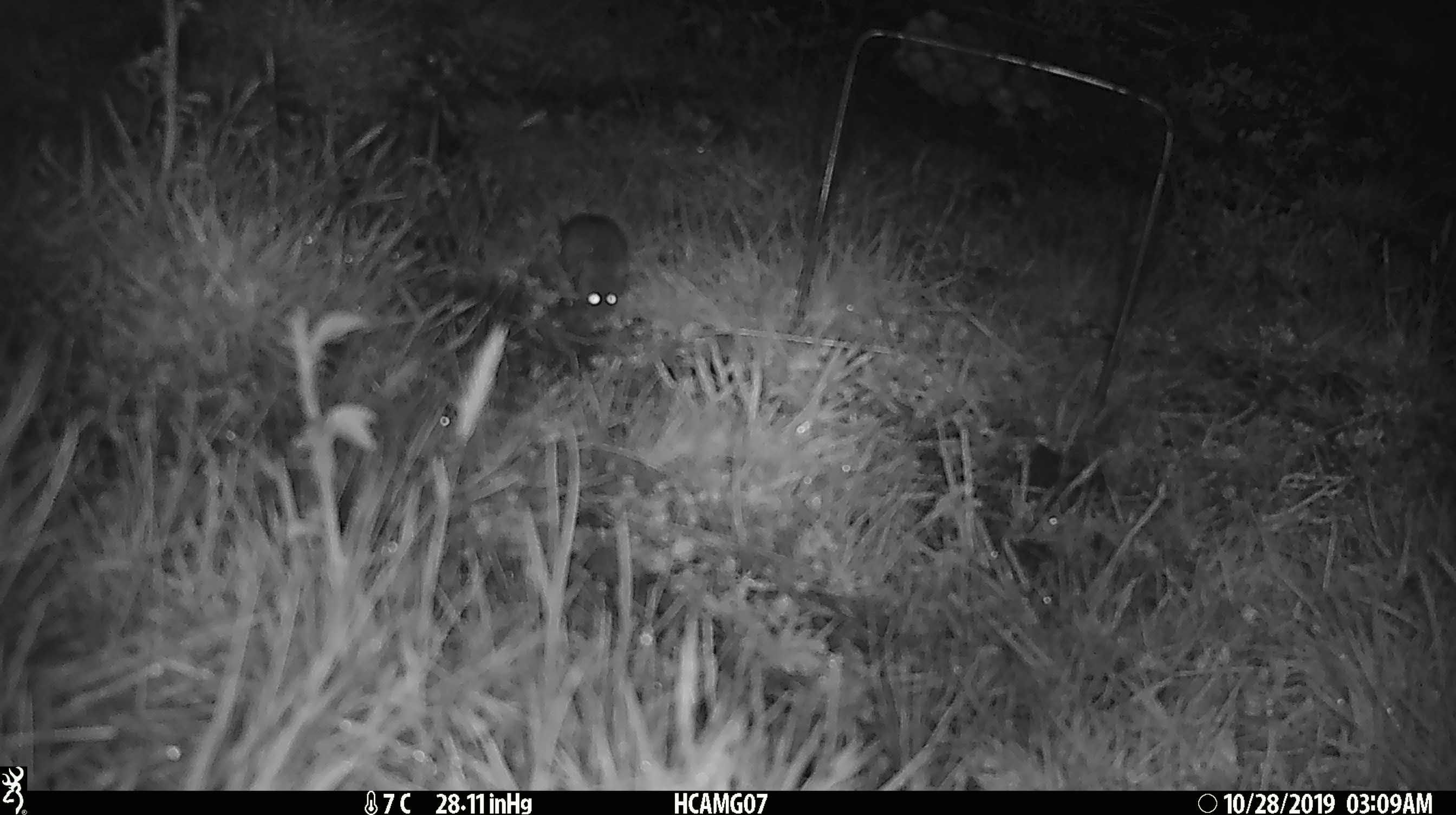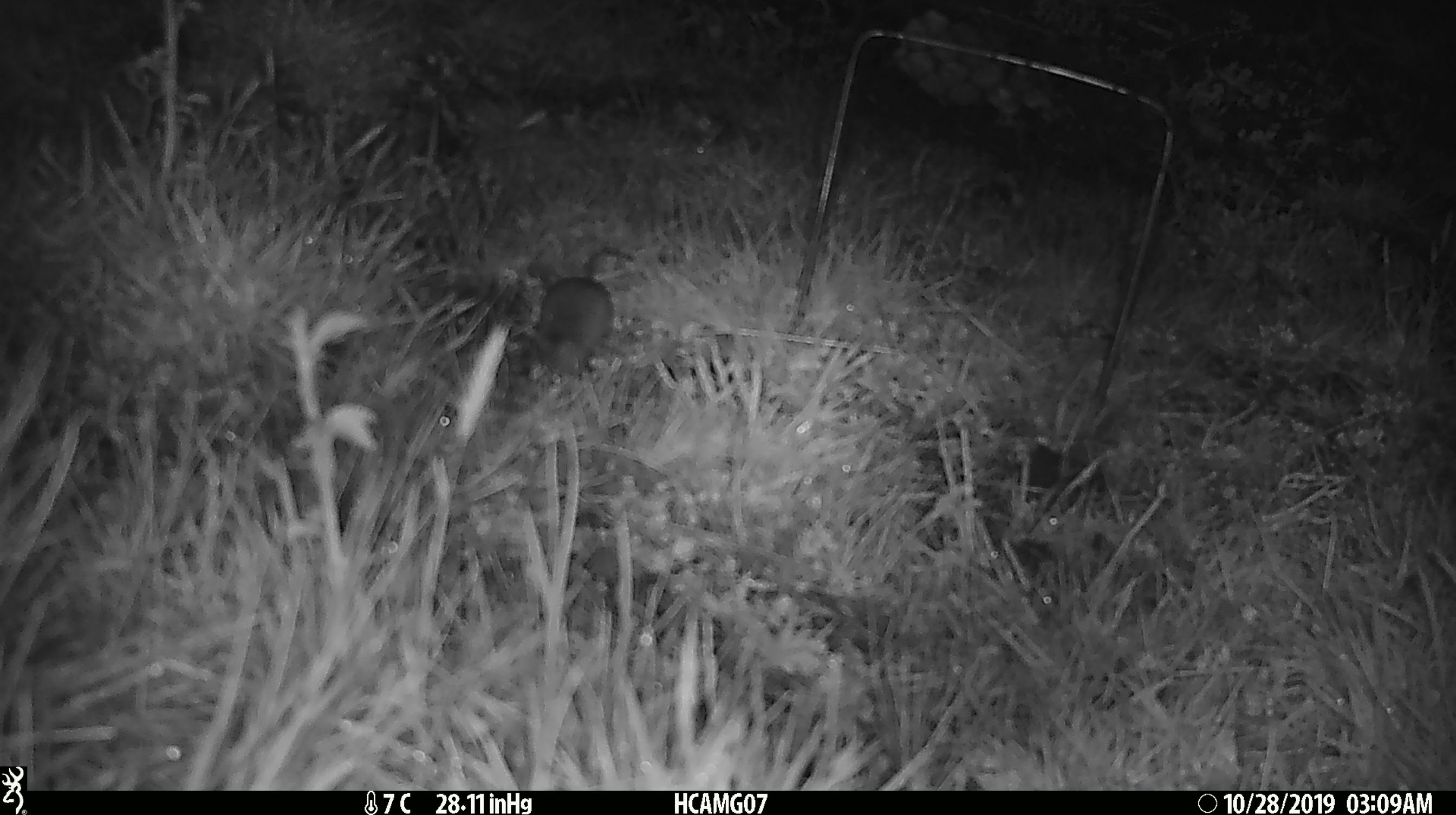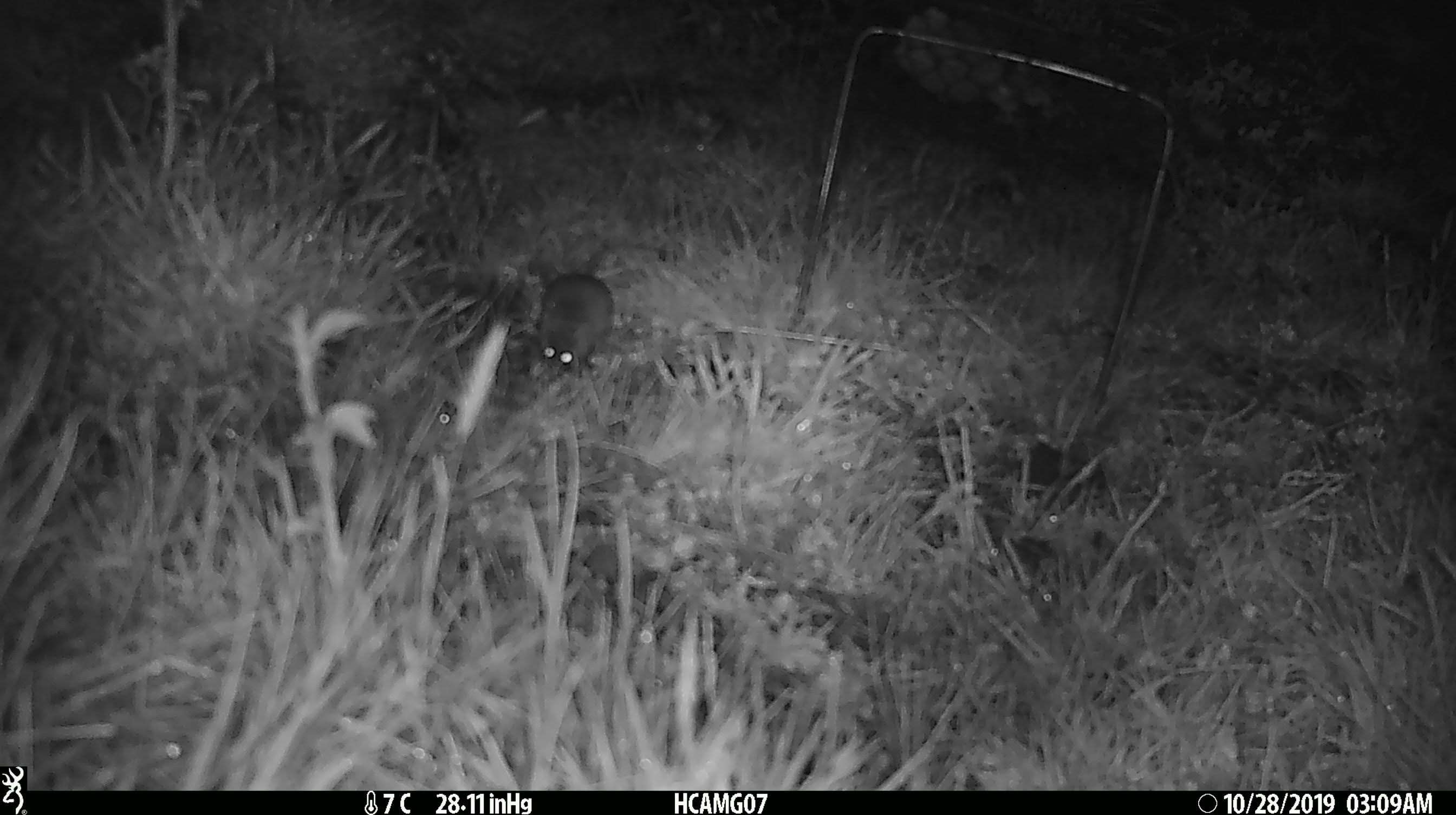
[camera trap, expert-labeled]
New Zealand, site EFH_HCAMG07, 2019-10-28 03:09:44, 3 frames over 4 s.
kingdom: Animalia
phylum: Chordata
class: Mammalia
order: Rodentia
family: Muridae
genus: Mus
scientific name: Mus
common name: mouse